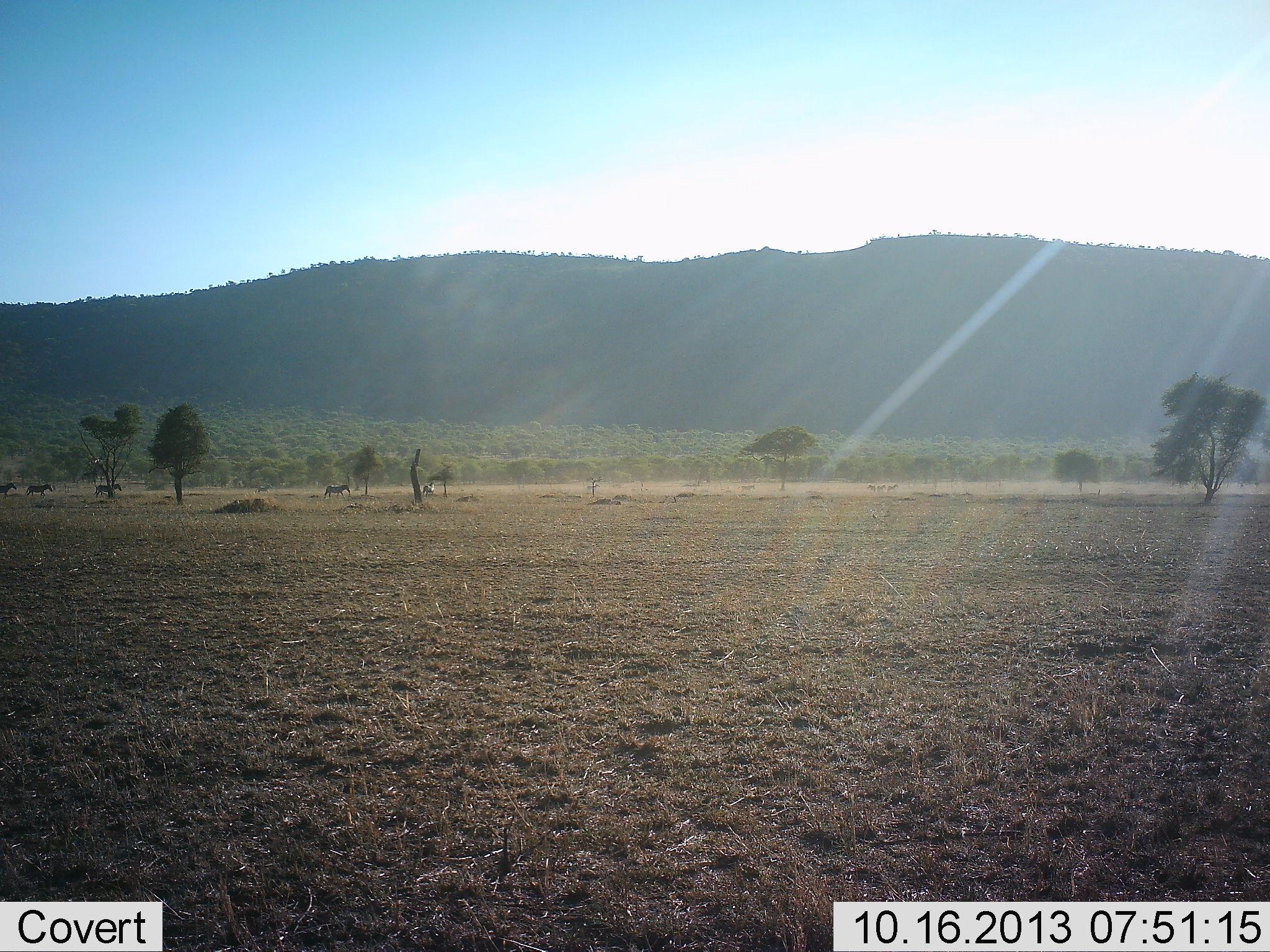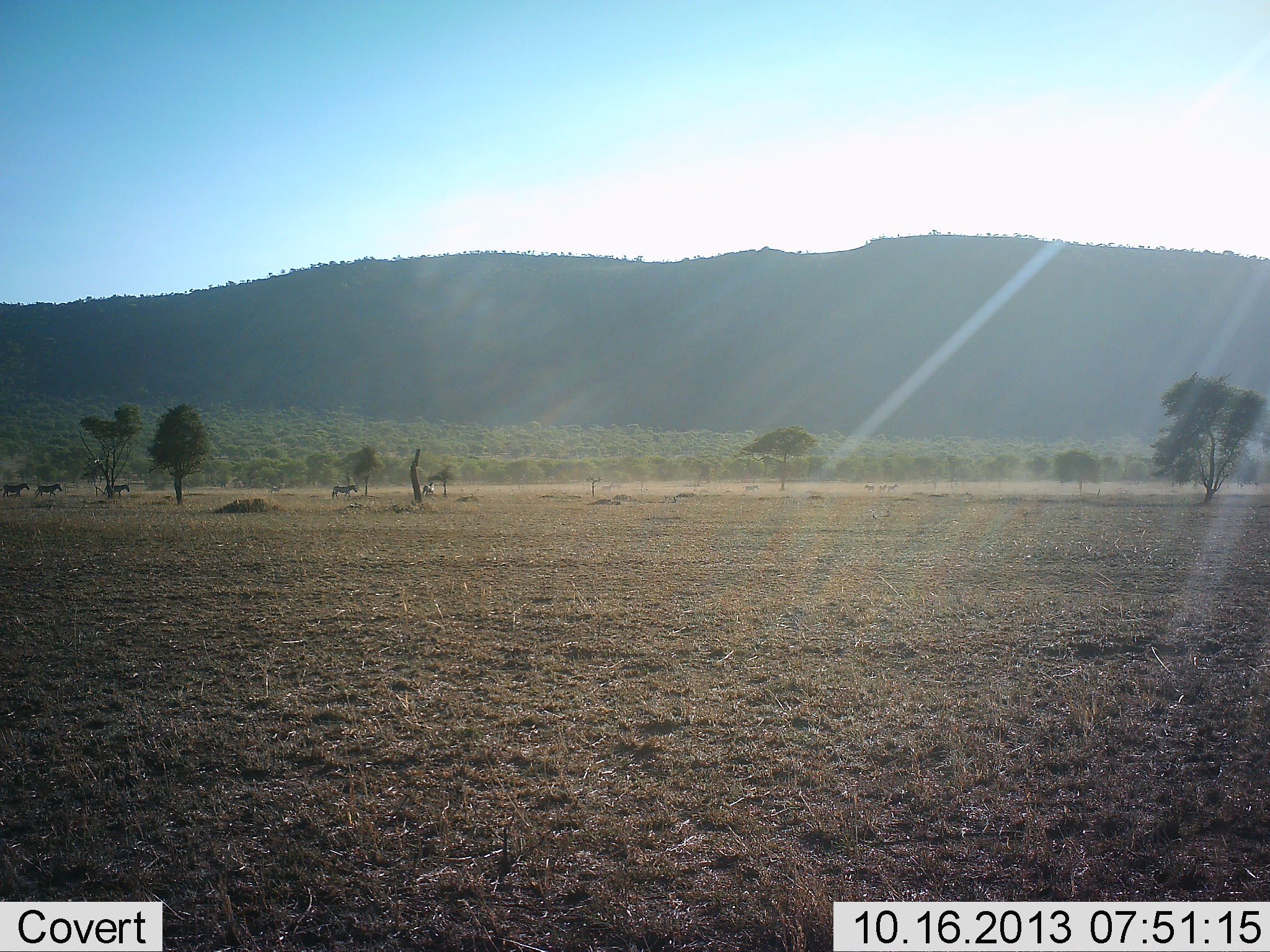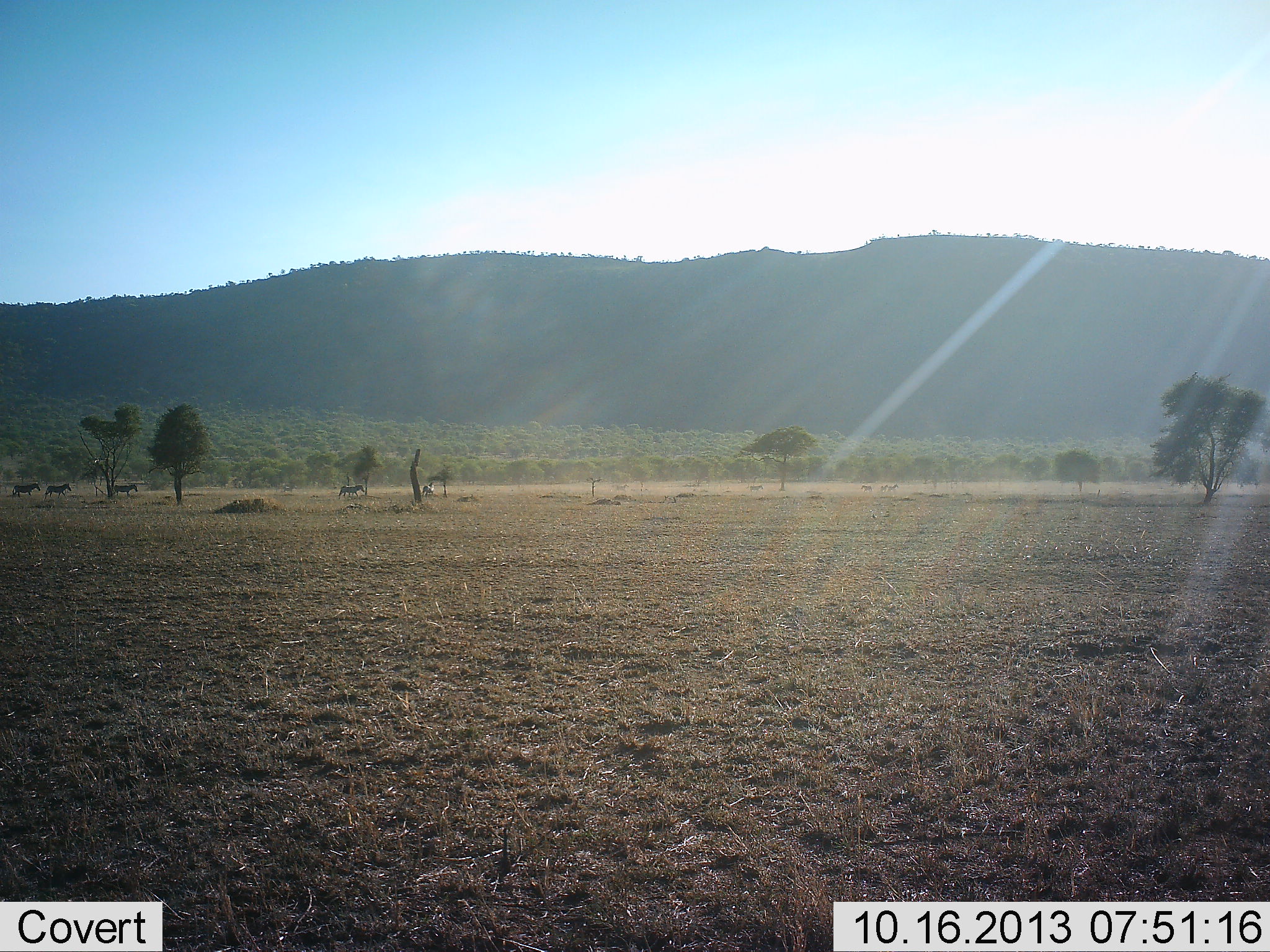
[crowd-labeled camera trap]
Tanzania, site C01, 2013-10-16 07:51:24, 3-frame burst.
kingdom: Animalia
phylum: Chordata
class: Mammalia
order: Perissodactyla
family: Equidae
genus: Equus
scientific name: Equus quagga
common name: plains zebra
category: zebra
Zebra (plains zebra) (Equus quagga), count 5. Behavior (volunteer vote fractions): standing 0%, resting 0%, moving 100%, interacting 0%. Young present (vote fraction): 0%. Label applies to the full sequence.